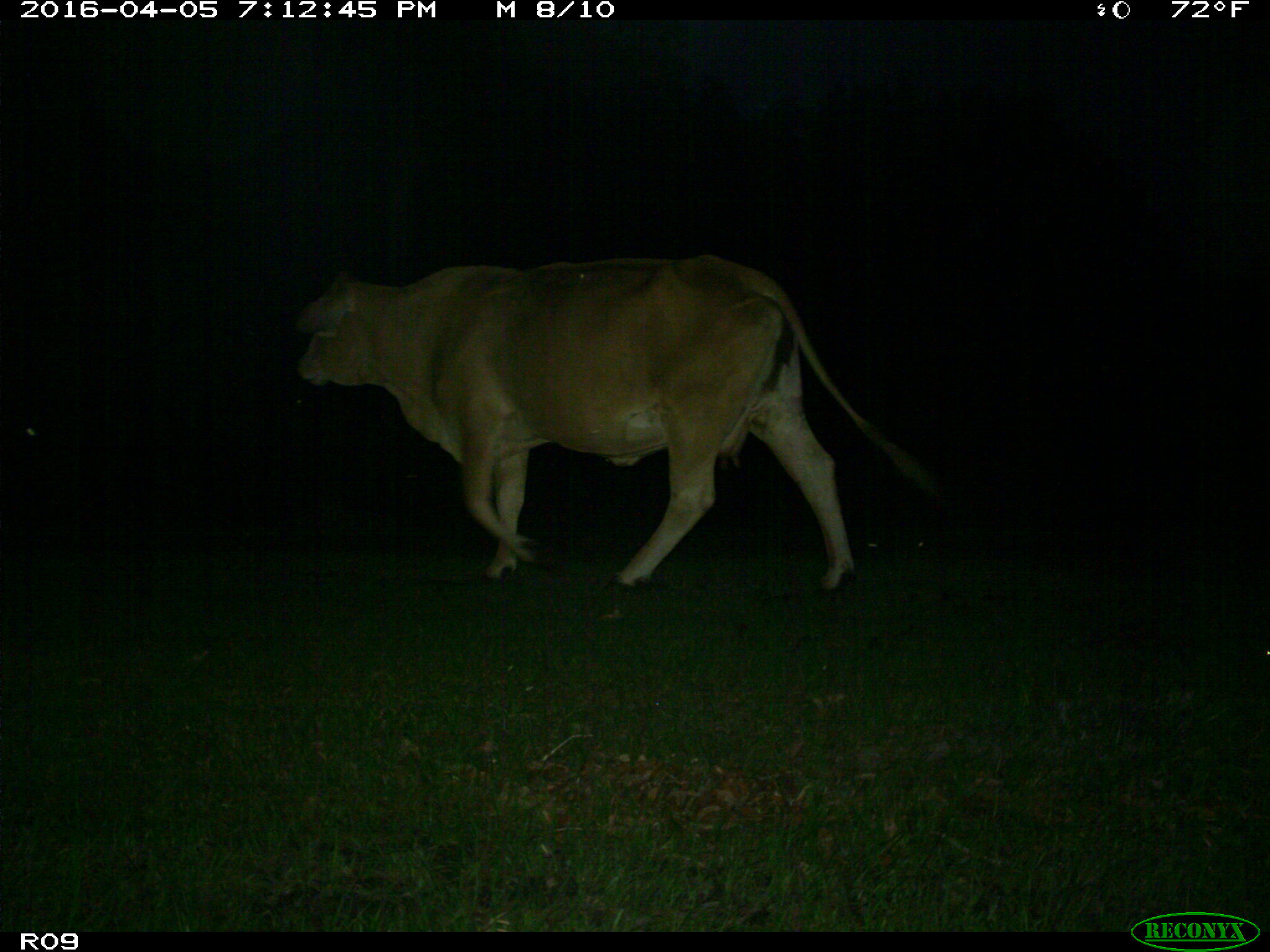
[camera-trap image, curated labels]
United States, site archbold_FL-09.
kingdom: Animalia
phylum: Chordata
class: Mammalia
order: Artiodactyla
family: Bovidae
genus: Bos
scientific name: Bos taurus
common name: domestic cow